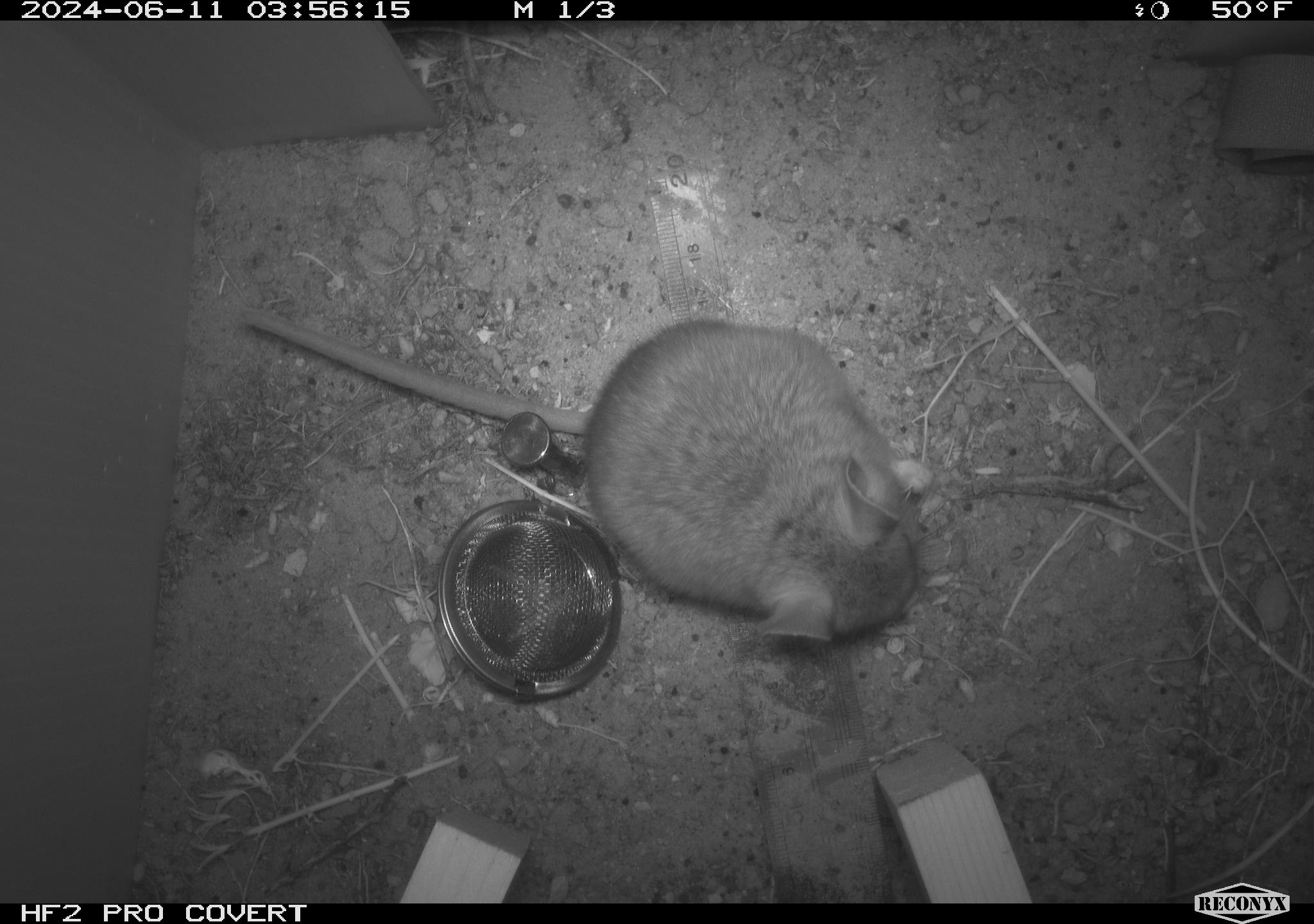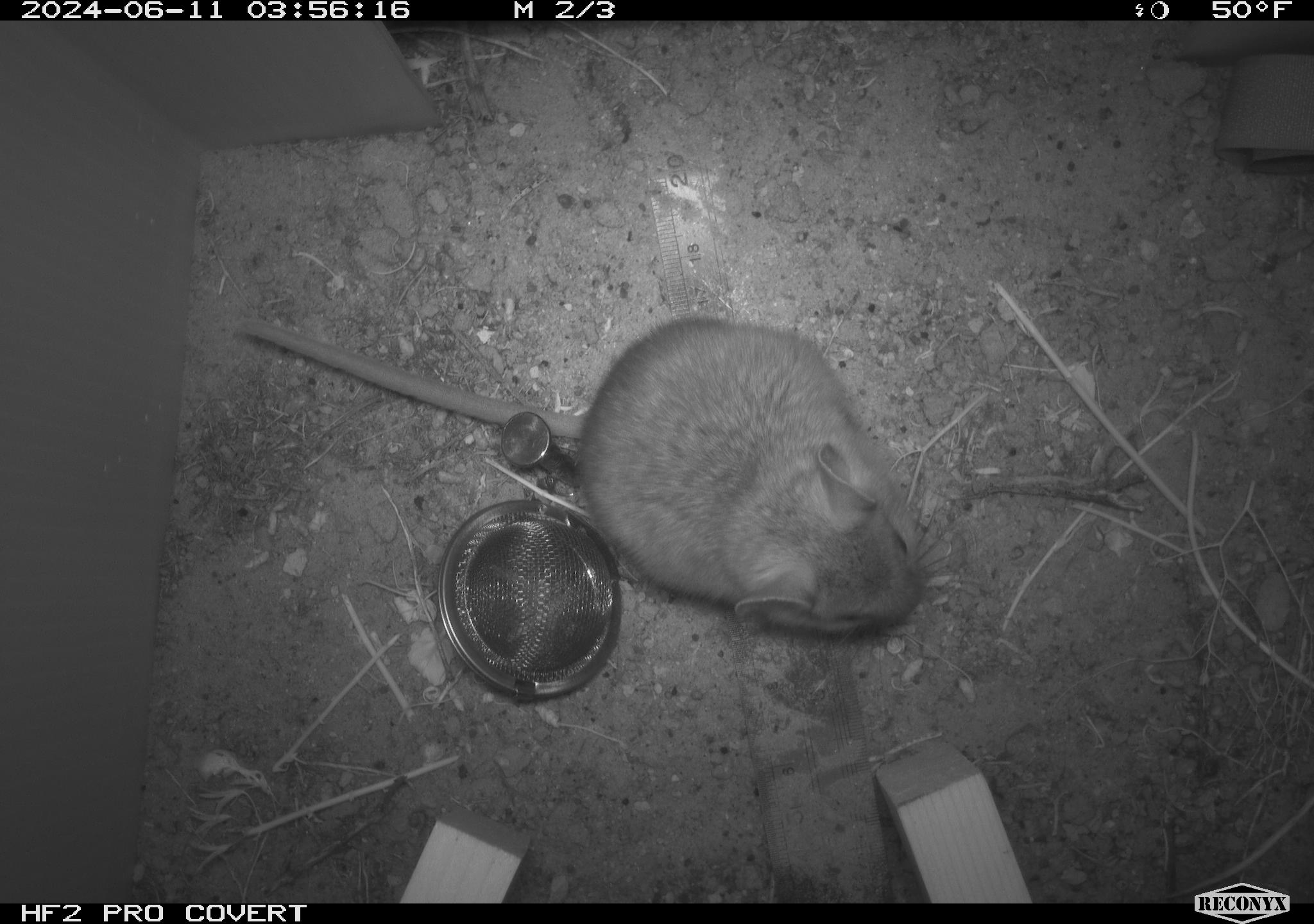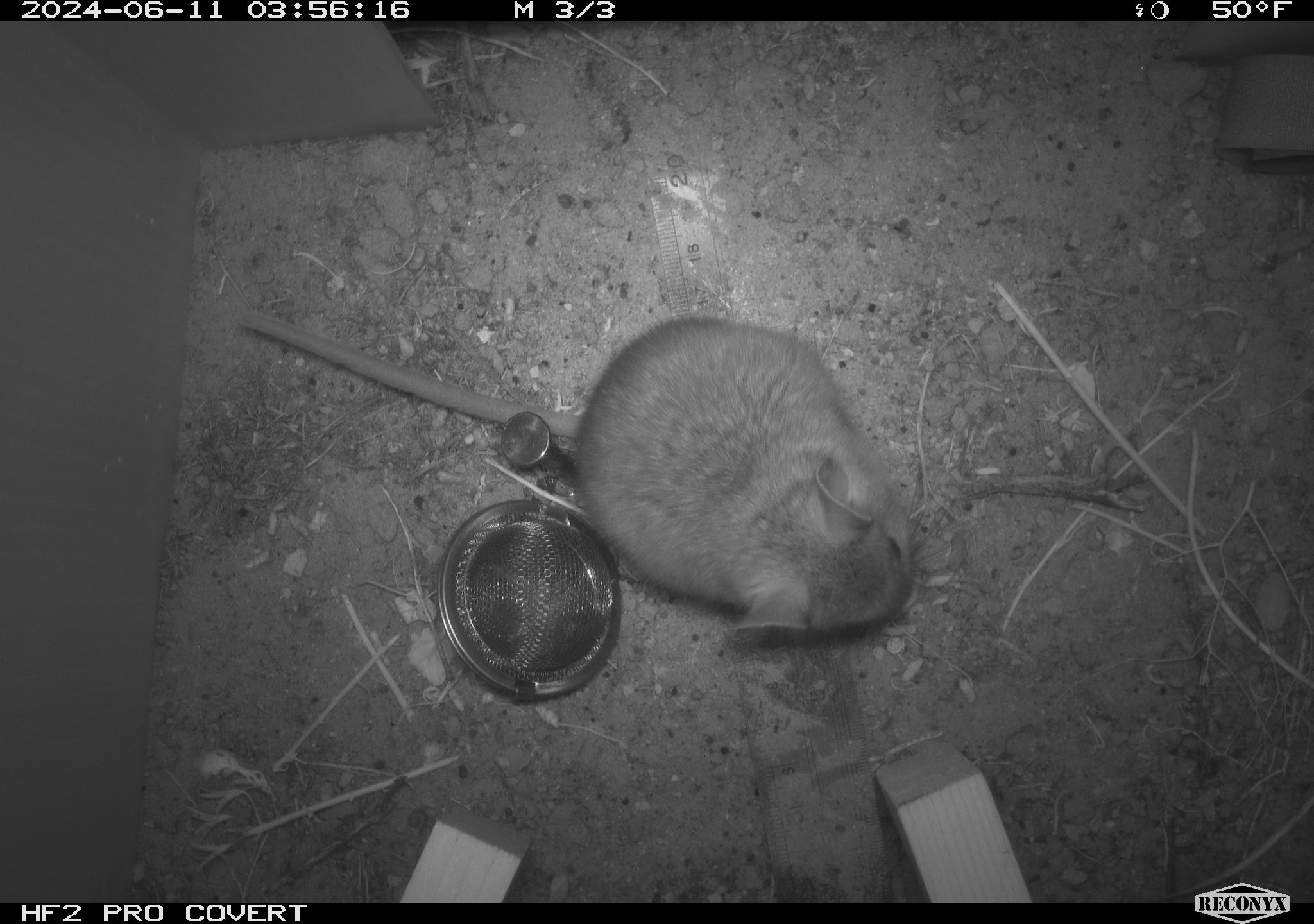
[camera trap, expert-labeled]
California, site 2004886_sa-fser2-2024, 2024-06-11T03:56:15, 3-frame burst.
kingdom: Animalia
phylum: Chordata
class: Mammalia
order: Rodentia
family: Cricetidae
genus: Neotoma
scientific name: Neotoma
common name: pack rat or woodrat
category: neotoma species